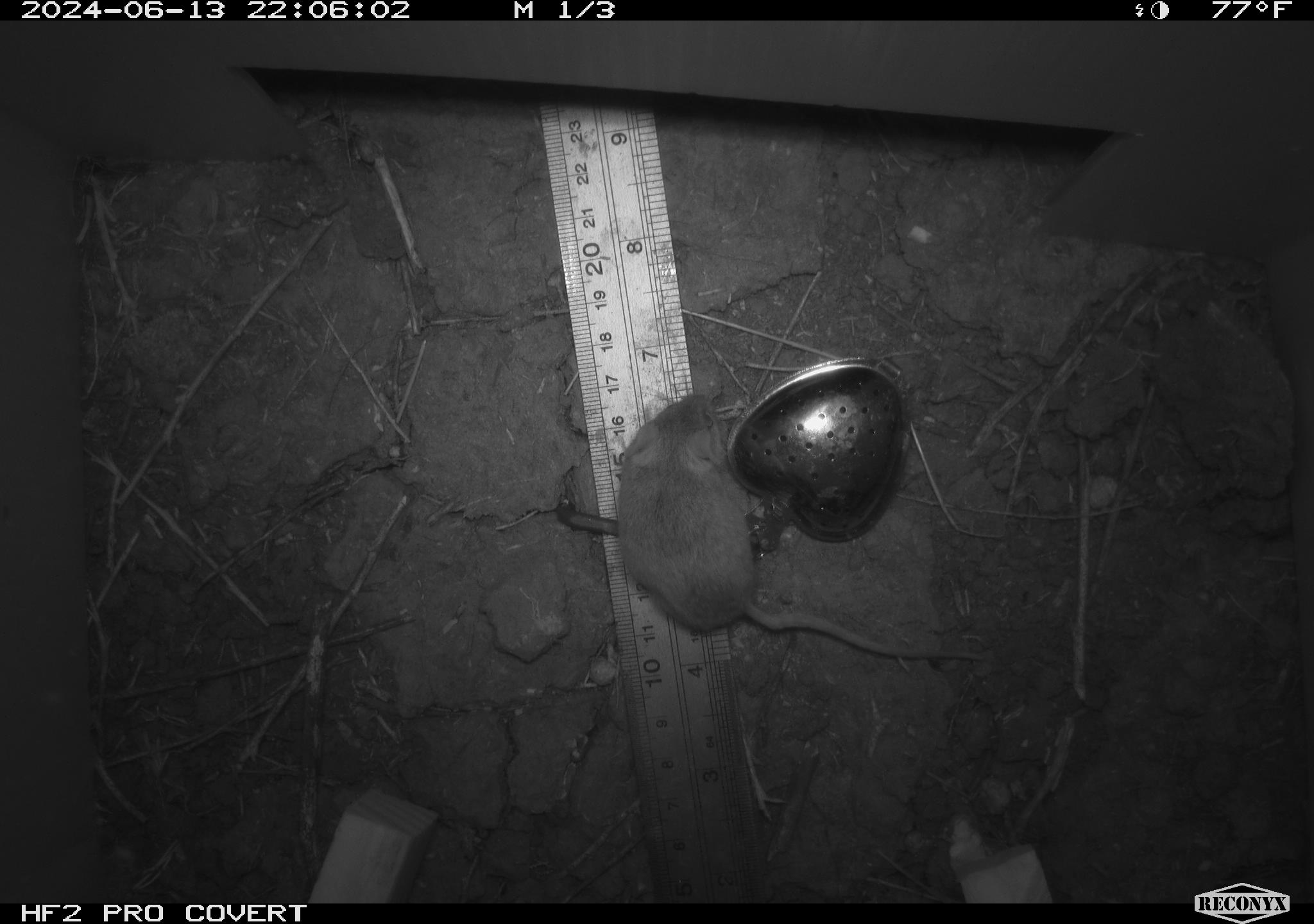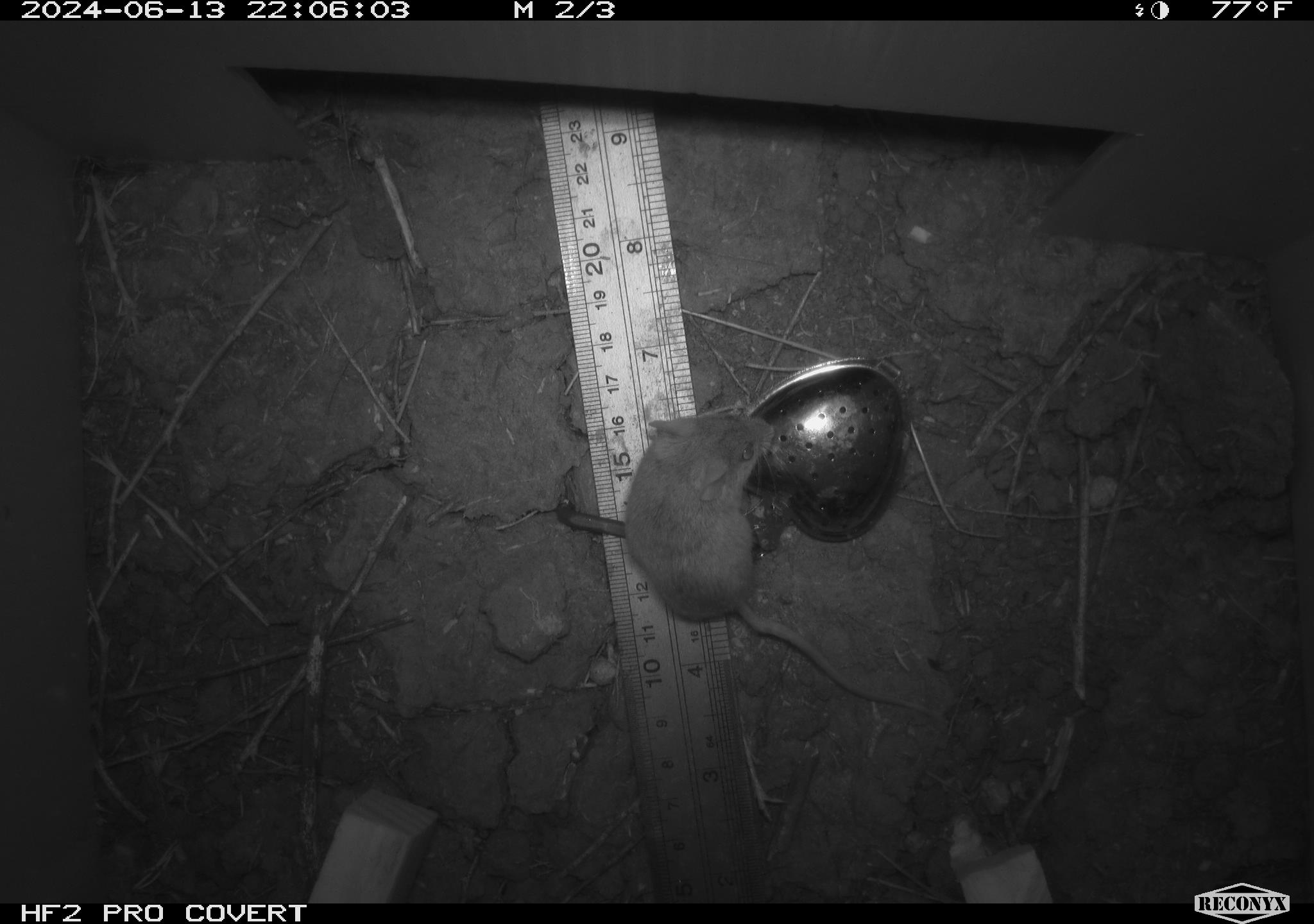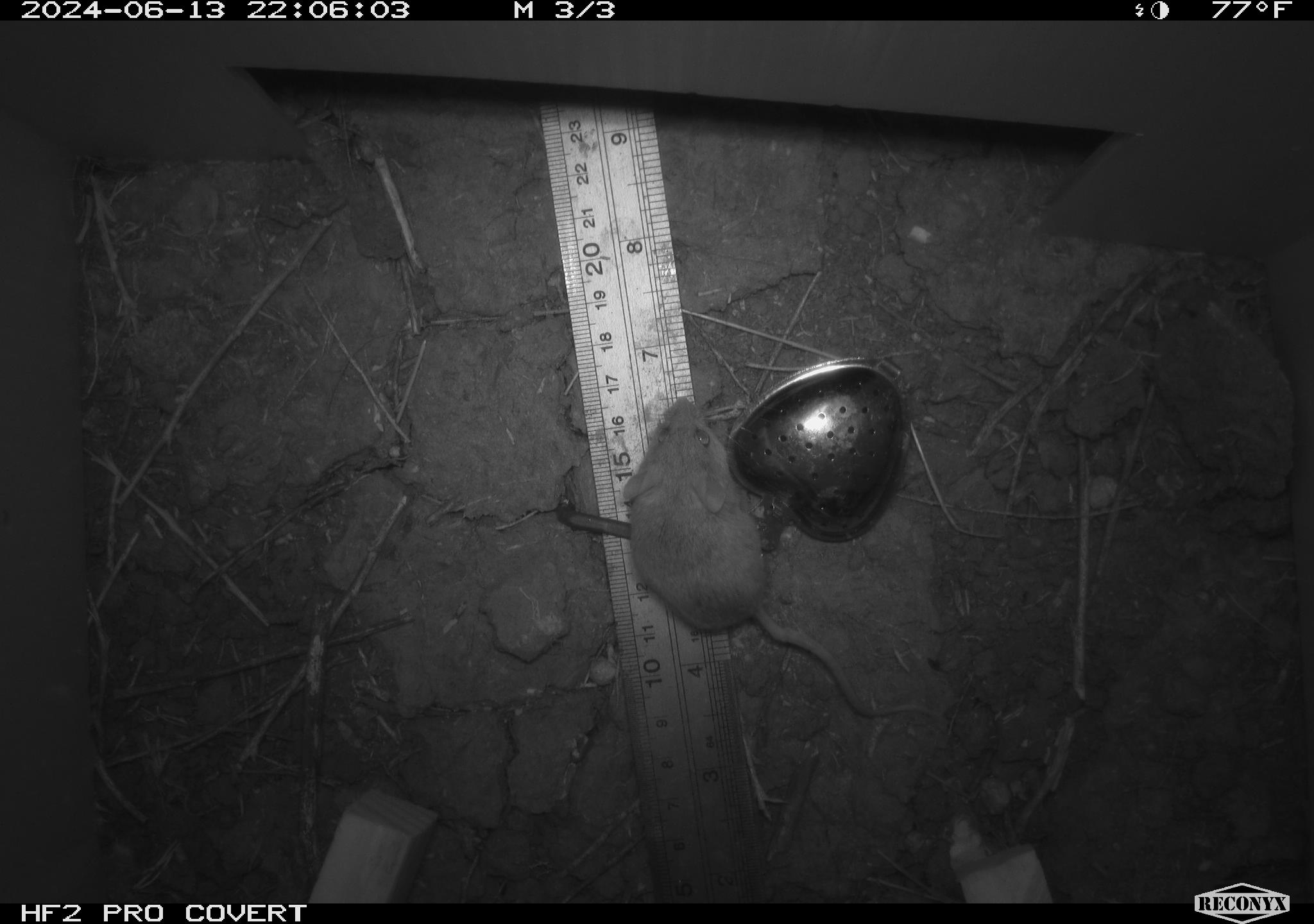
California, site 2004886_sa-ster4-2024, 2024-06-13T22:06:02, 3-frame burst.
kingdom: Animalia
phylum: Chordata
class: Mammalia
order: Rodentia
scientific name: Rodentia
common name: mouse species